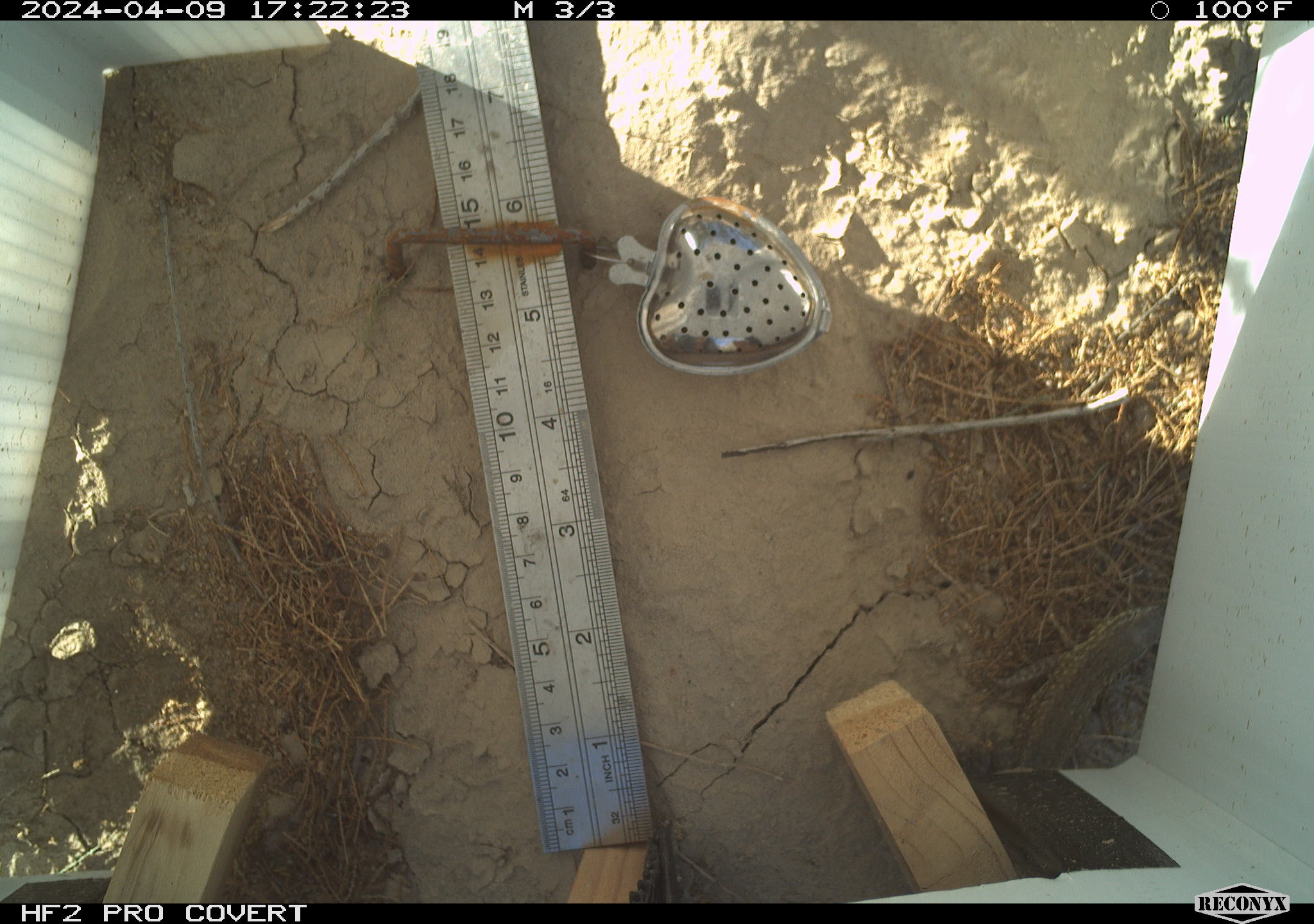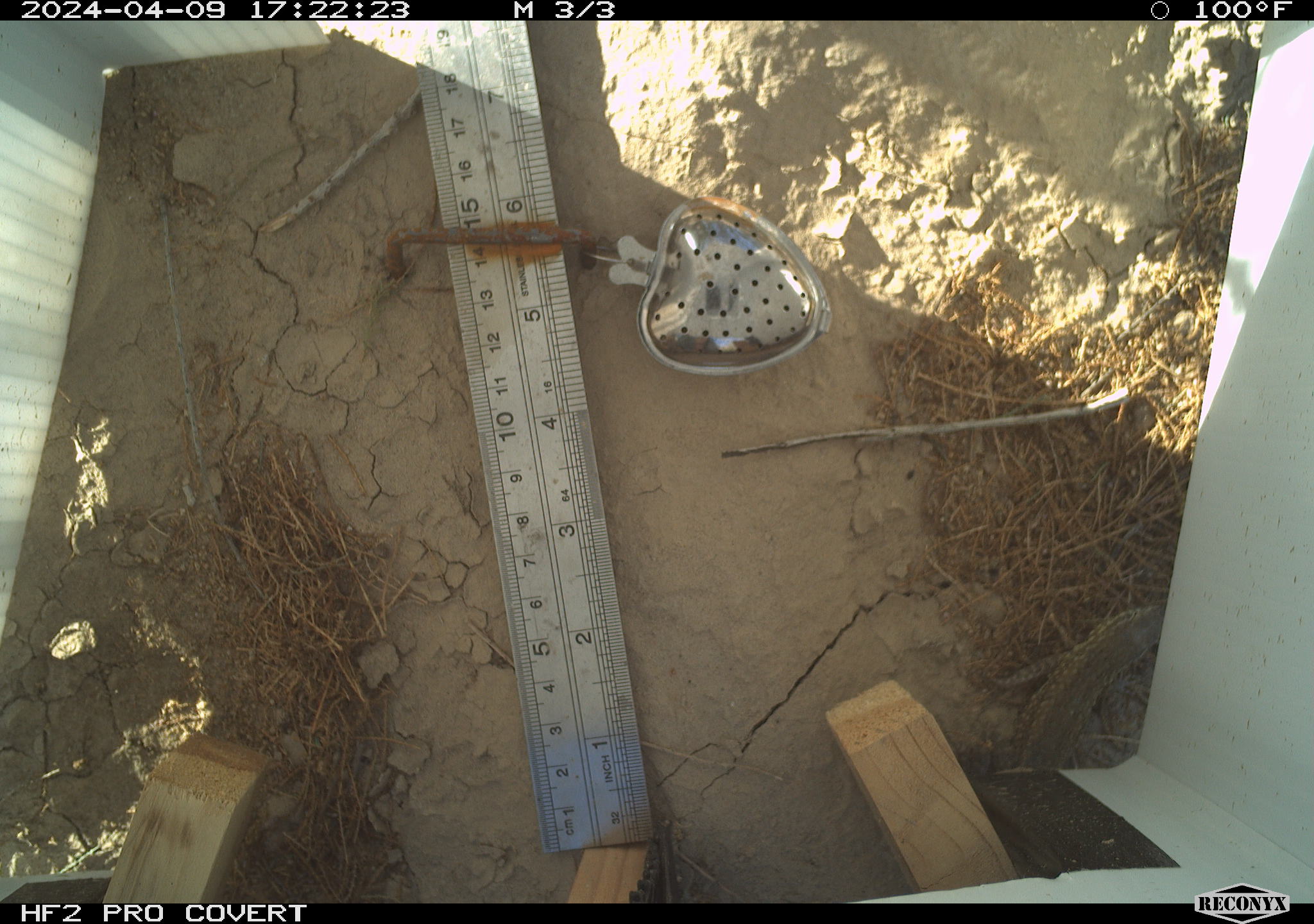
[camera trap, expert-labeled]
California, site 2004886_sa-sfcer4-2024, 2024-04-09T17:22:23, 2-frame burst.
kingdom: Animalia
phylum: Chordata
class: Reptilia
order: Squamata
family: Phrynosomatidae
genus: Uta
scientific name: Uta stansburiana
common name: common side-blotched lizard